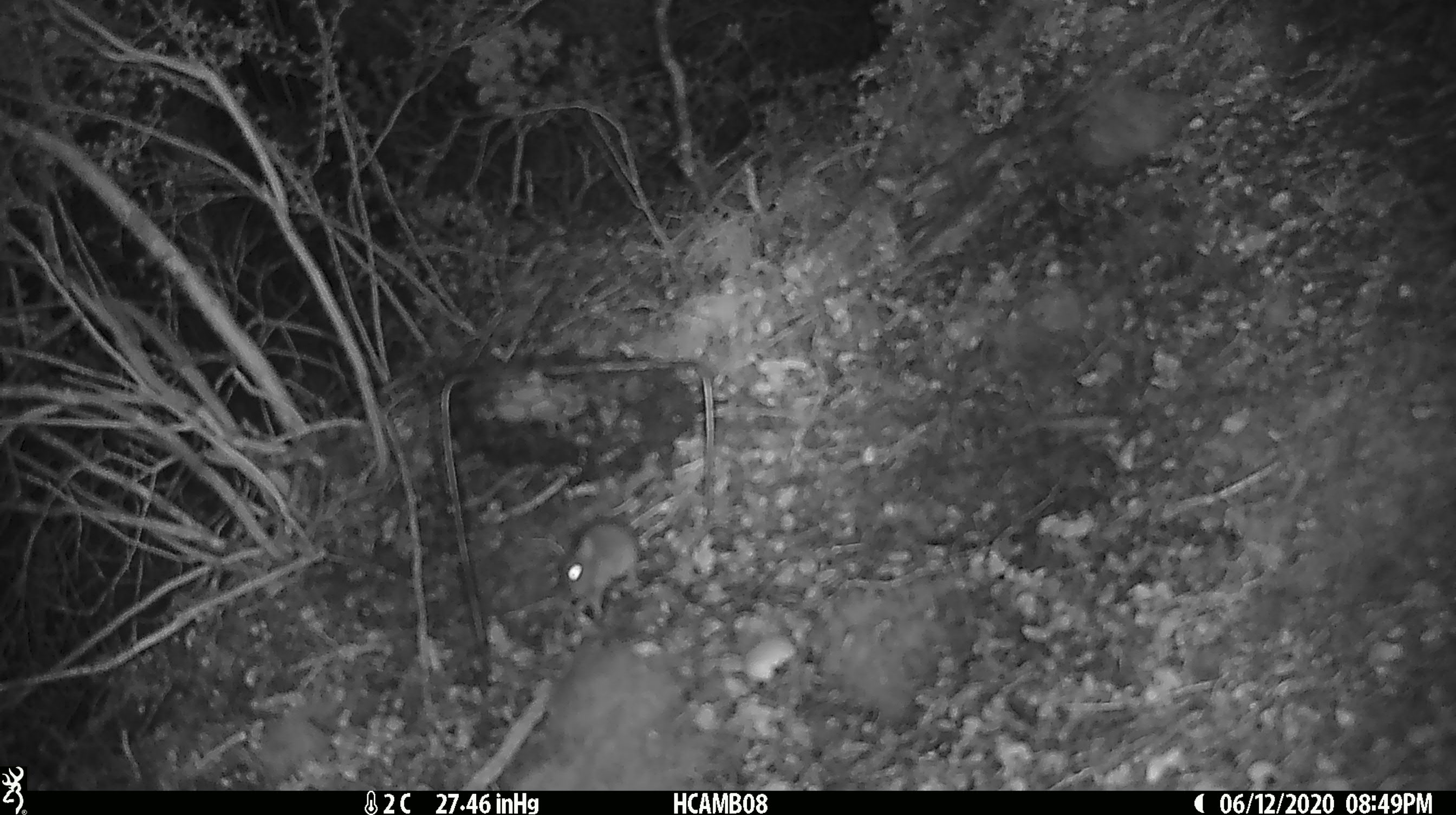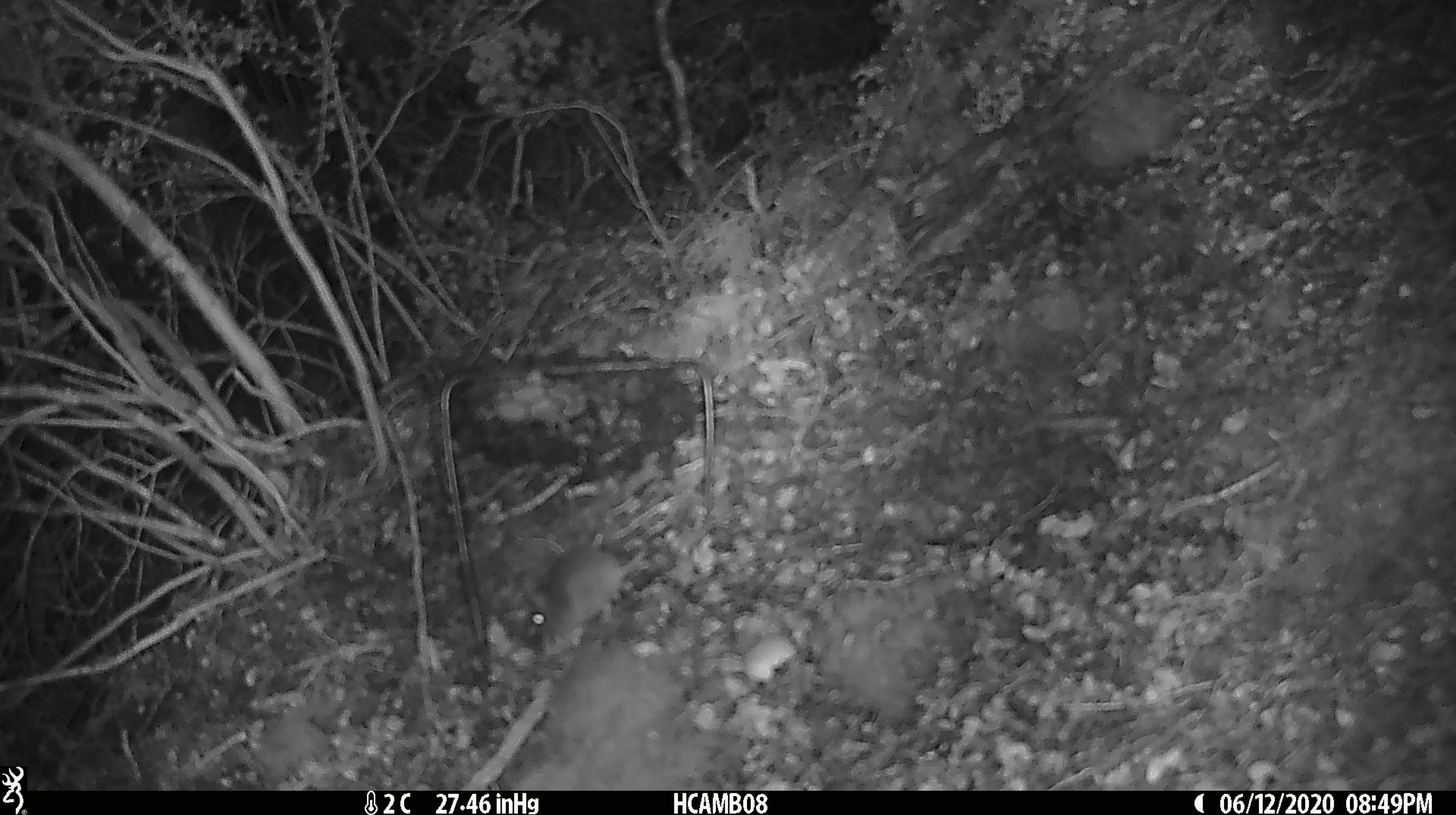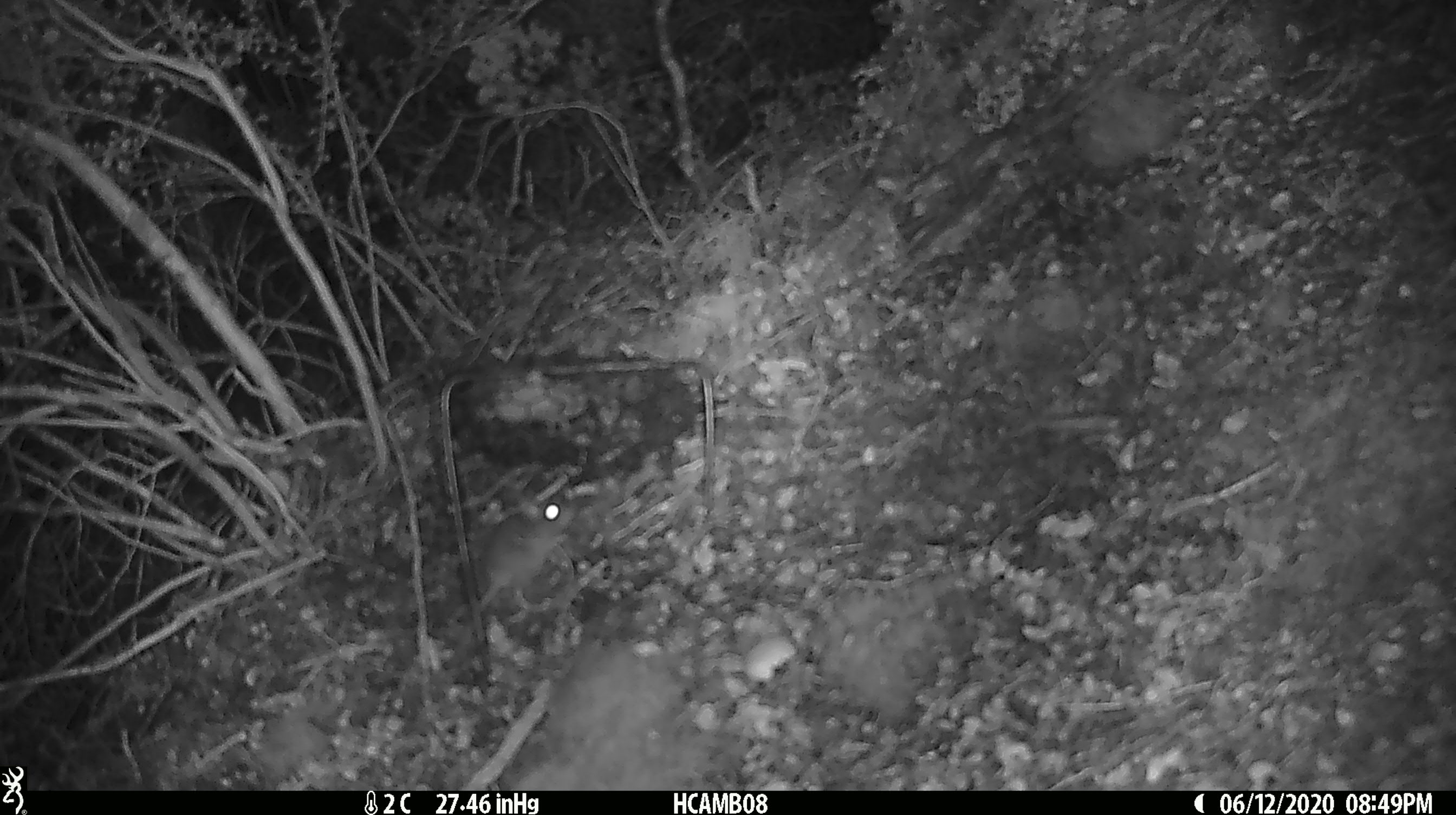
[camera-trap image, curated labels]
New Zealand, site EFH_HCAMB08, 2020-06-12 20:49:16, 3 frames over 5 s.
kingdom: Animalia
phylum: Chordata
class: Mammalia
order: Rodentia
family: Muridae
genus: Mus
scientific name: Mus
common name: mouse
Mouse (Mus).